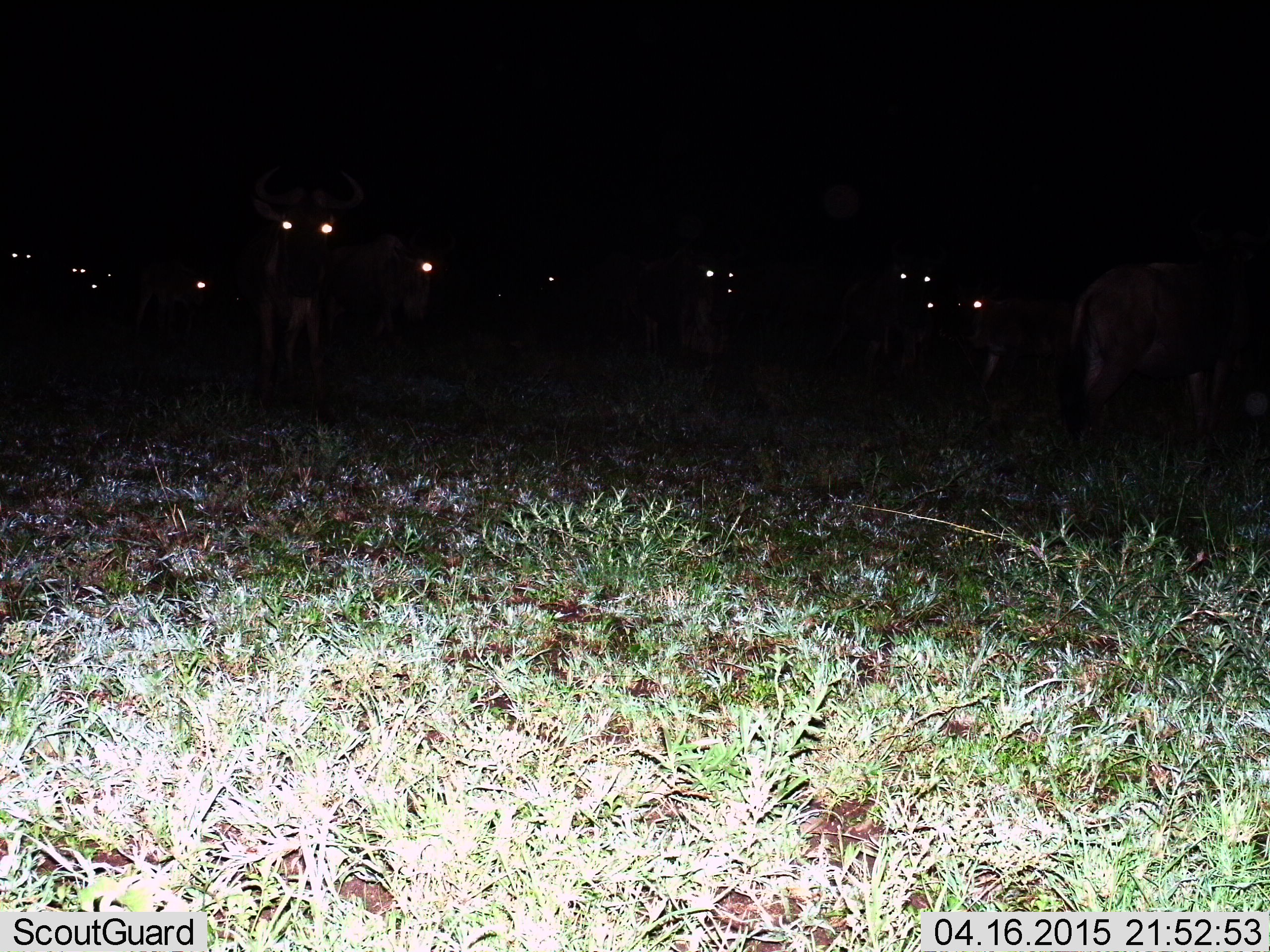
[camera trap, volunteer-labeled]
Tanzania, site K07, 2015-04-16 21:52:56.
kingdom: Animalia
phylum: Chordata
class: Mammalia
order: Artiodactyla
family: Bovidae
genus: Connochaetes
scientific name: Connochaetes taurinus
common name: blue wildebeest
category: wildebeest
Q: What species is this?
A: Wildebeest (blue wildebeest) (Connochaetes taurinus).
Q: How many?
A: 11-50.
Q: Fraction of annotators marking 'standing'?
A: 100%.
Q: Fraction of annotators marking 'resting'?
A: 10%.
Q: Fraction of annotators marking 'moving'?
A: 20%.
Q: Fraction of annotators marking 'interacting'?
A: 0%.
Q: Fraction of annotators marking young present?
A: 20%.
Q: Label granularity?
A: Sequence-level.